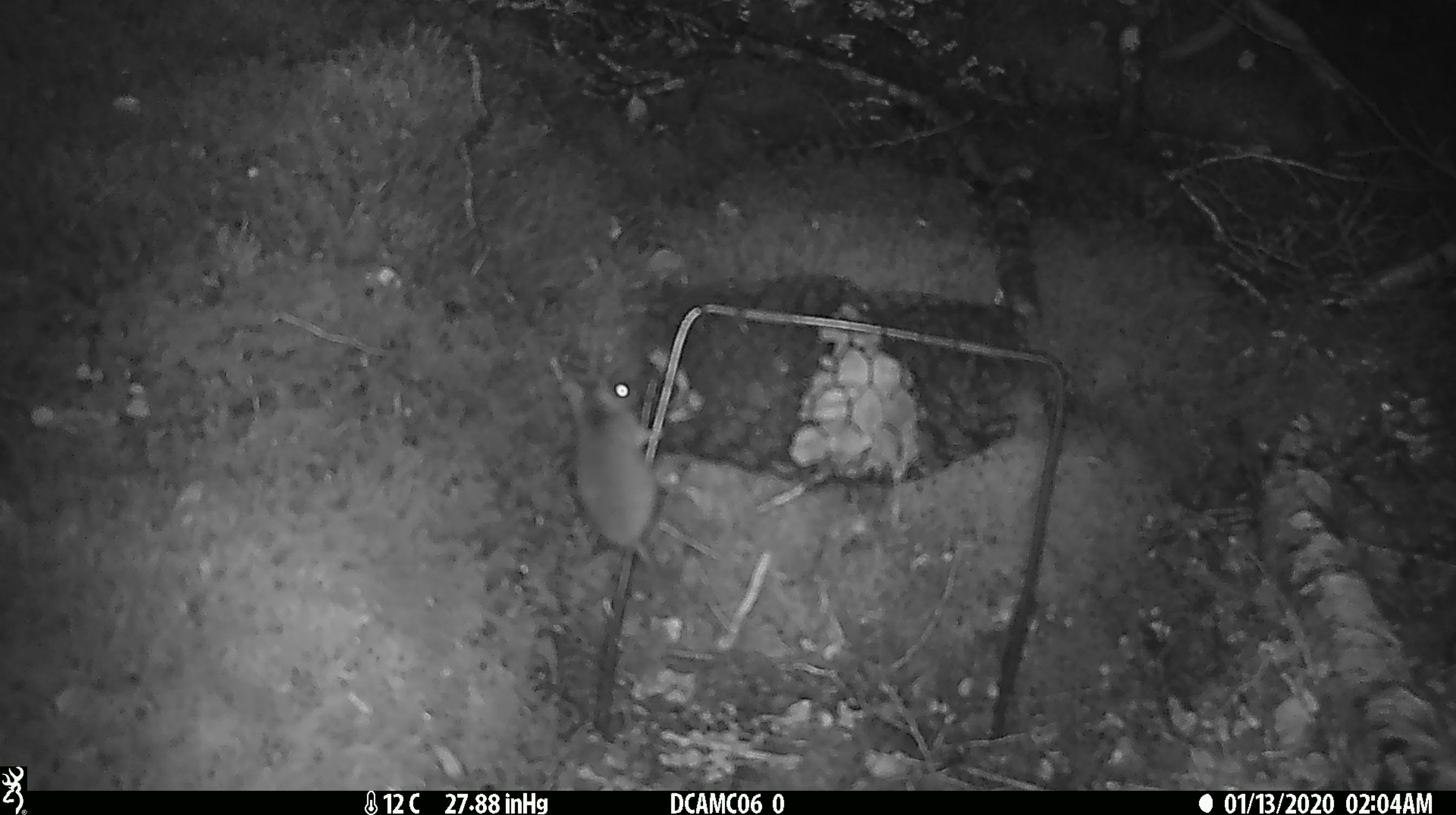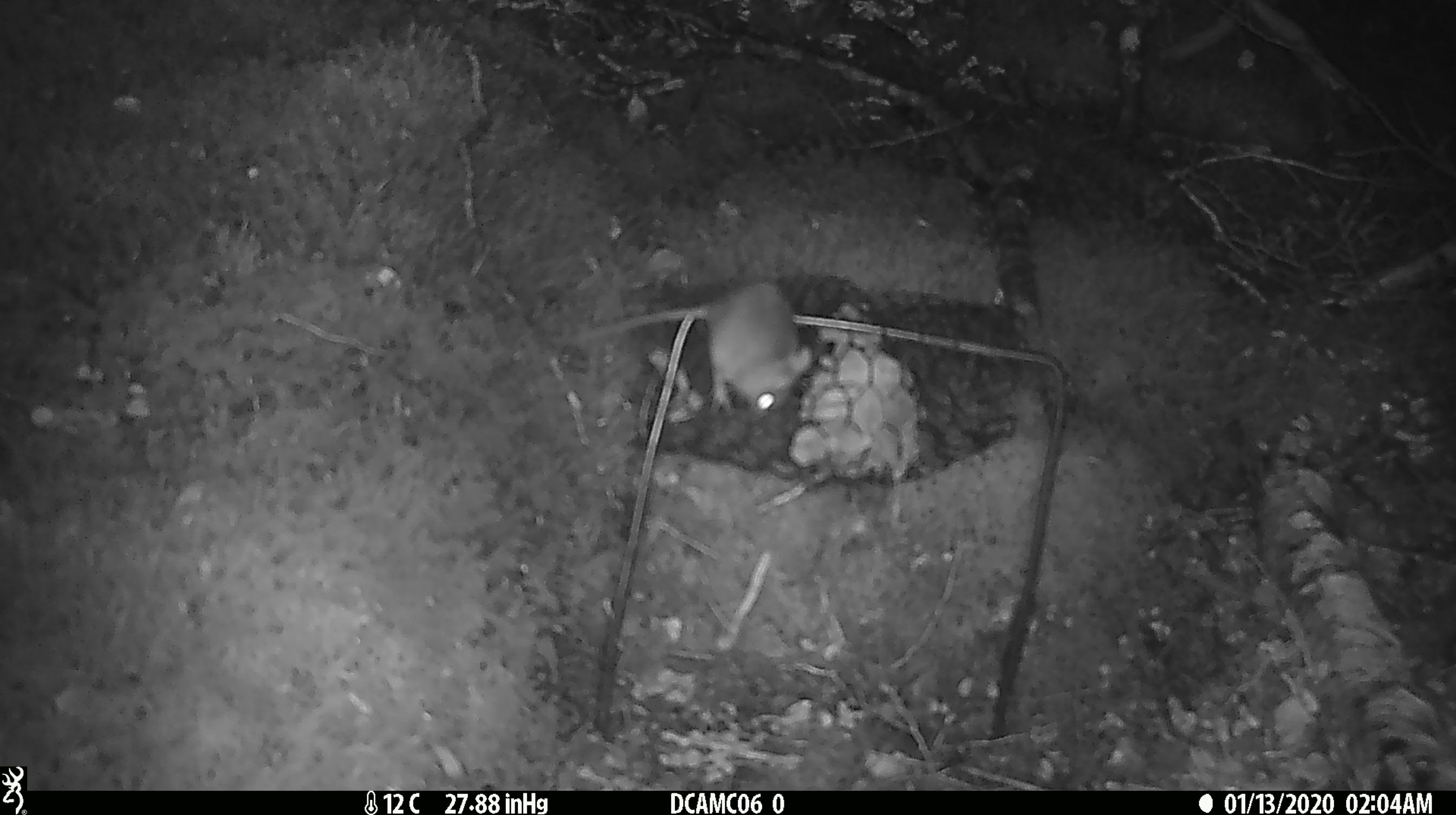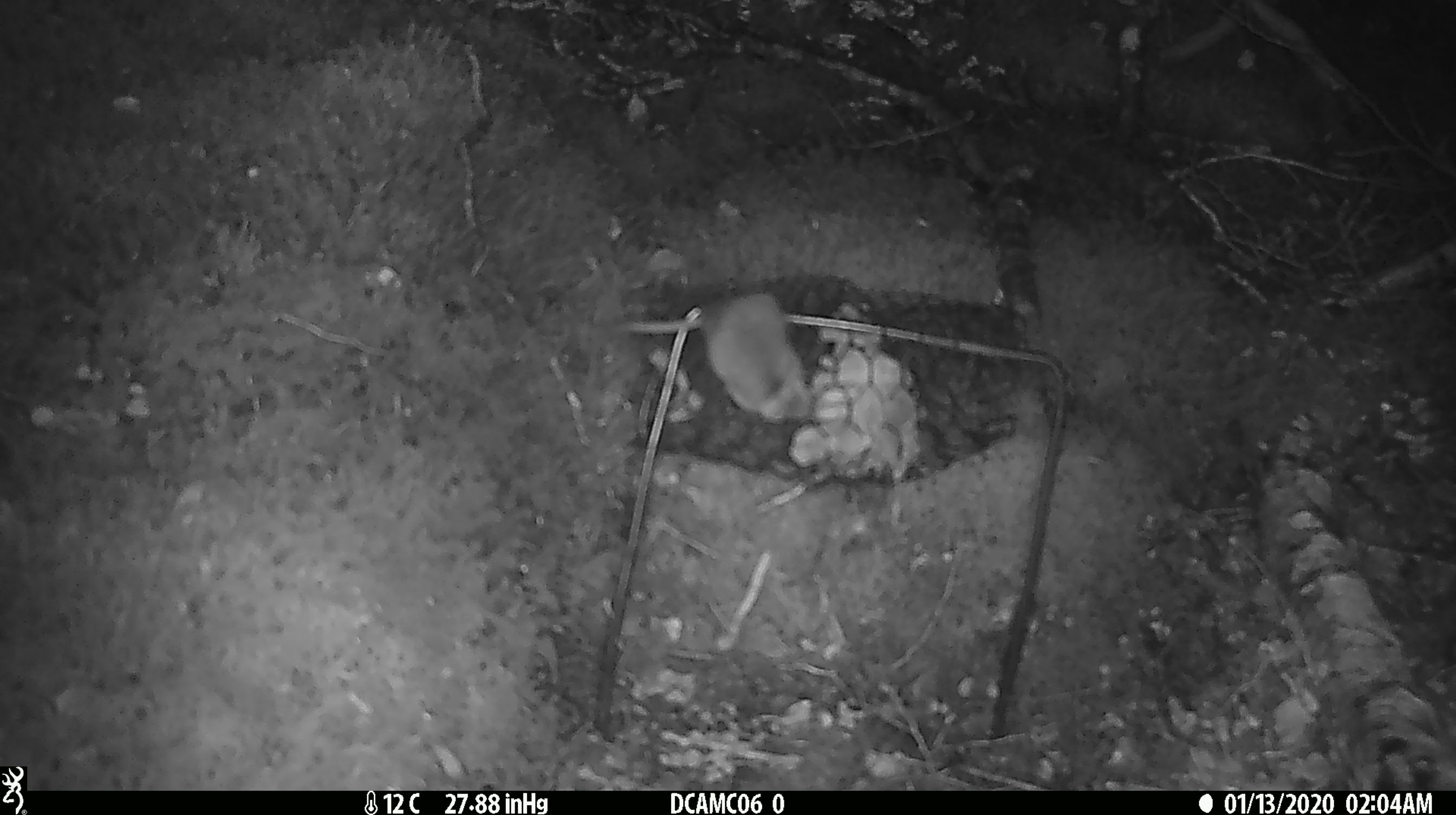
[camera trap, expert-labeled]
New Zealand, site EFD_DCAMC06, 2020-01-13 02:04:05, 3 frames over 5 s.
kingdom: Animalia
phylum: Chordata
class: Mammalia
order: Rodentia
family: Muridae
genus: Mus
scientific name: Mus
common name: mouse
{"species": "mouse (Mus)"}